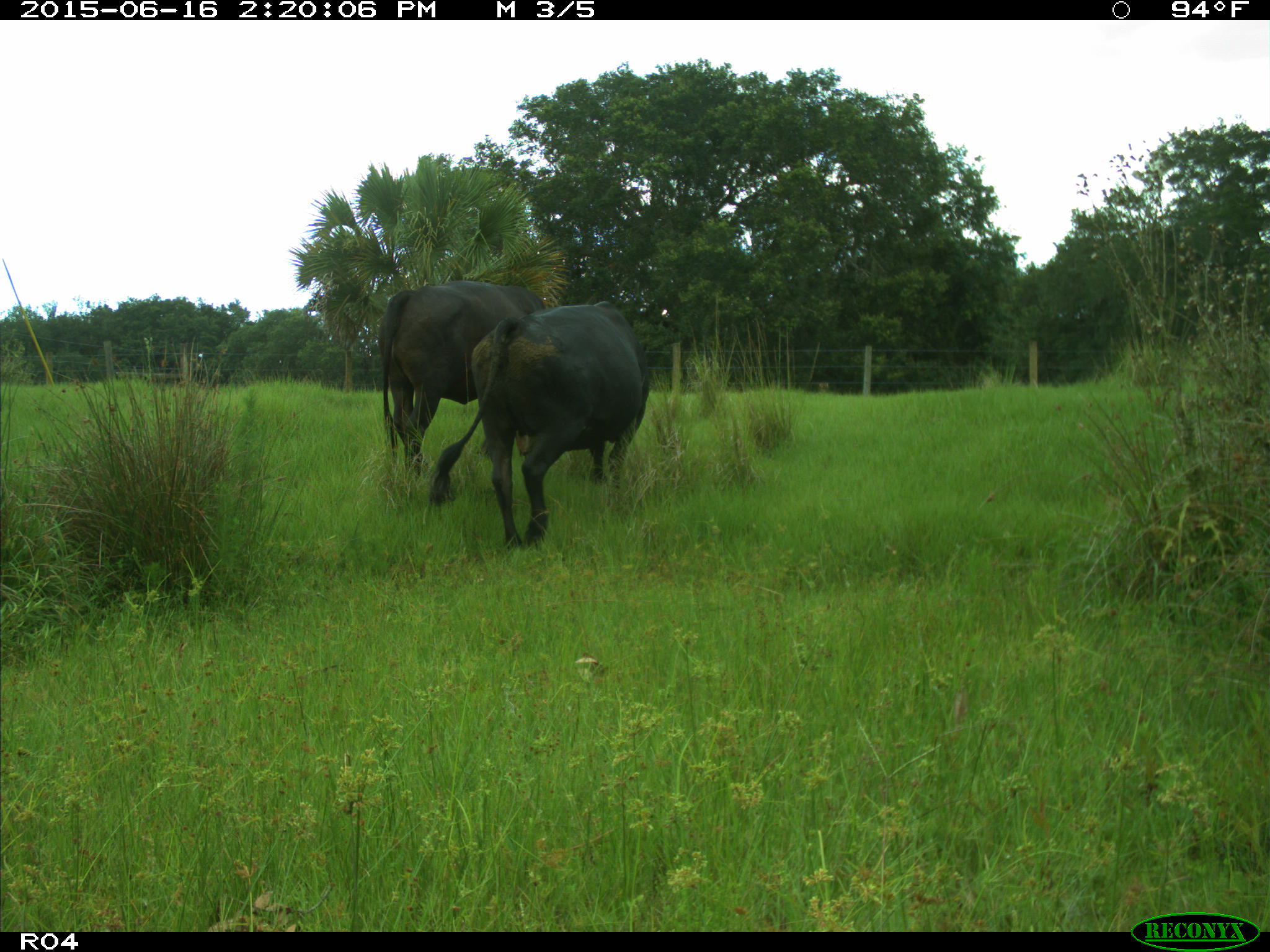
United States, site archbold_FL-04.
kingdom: Animalia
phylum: Chordata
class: Mammalia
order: Artiodactyla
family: Bovidae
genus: Bos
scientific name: Bos taurus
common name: domestic cow